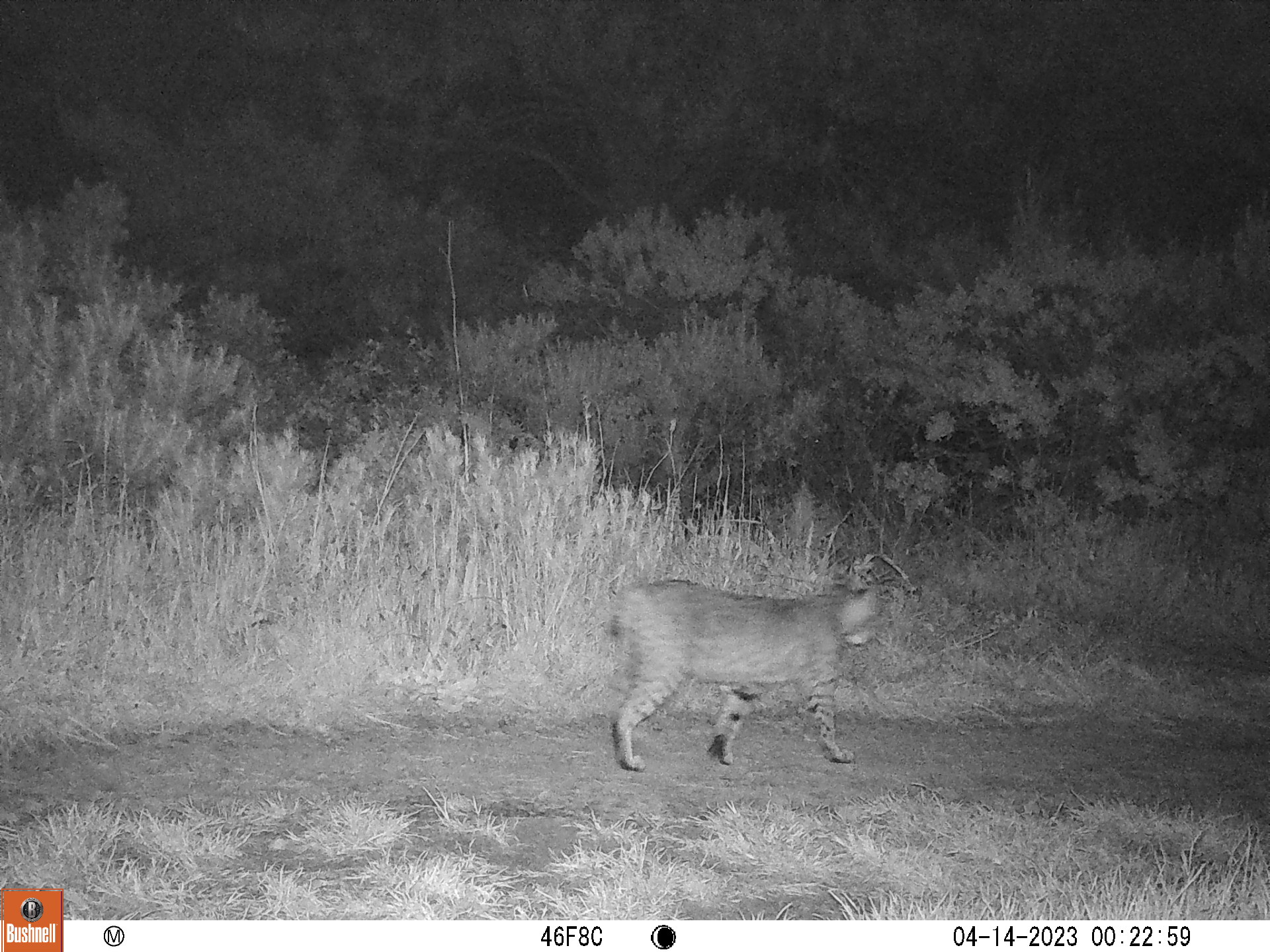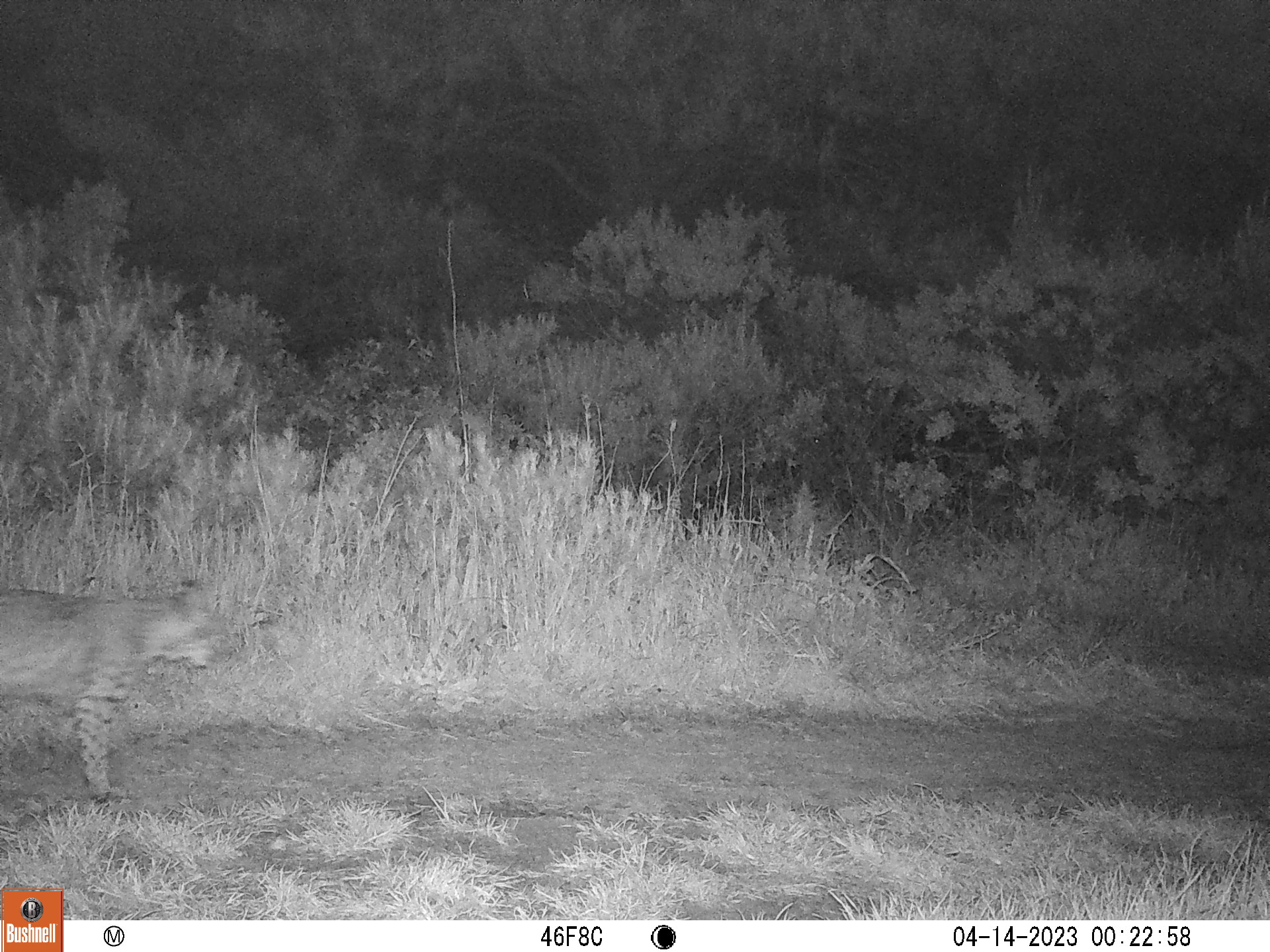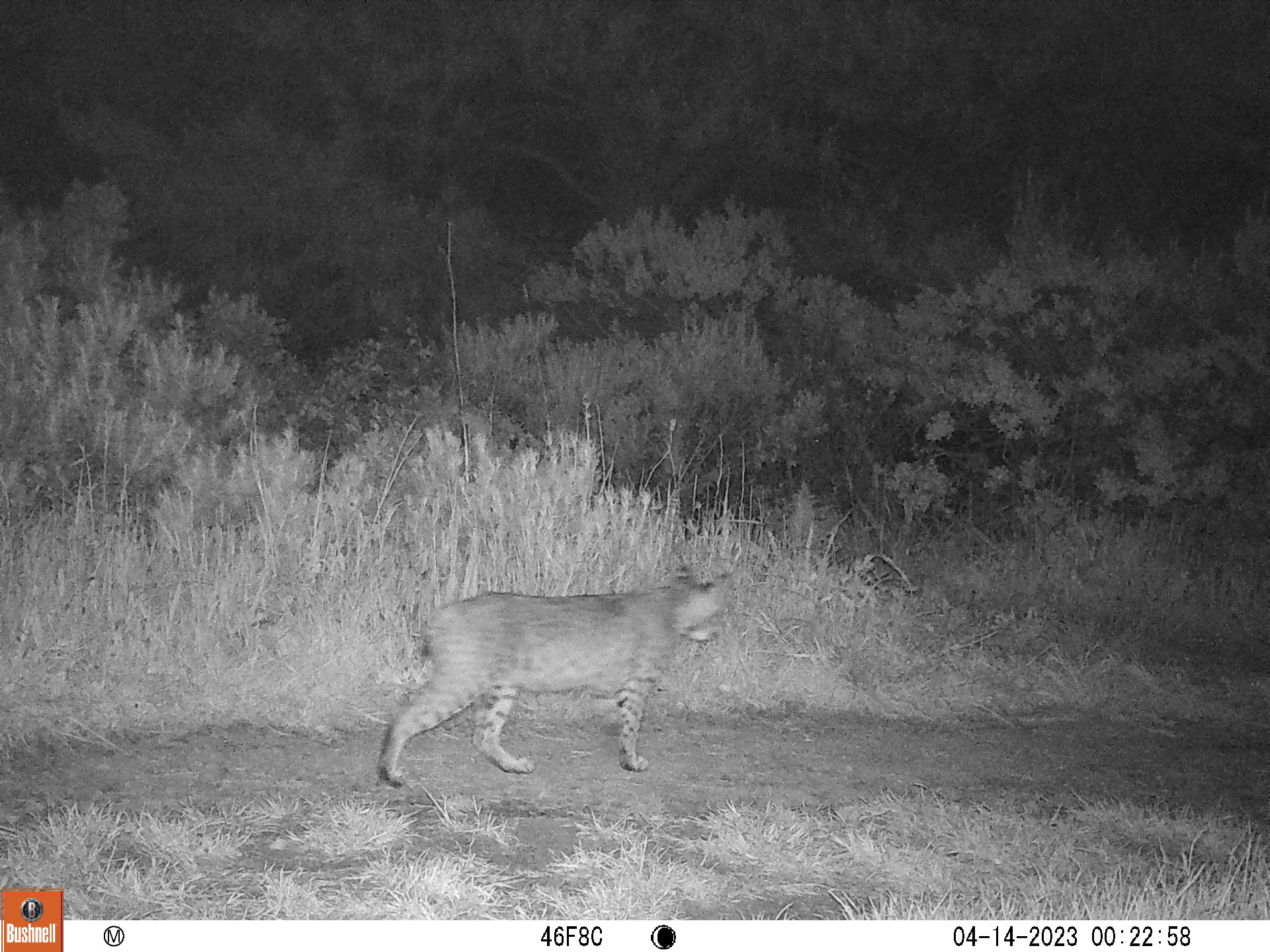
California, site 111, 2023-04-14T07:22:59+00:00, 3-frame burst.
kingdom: Animalia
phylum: Chordata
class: Mammalia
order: Carnivora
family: Felidae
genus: Lynx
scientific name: Lynx rufus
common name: bobcat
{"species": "bobcat (Lynx rufus)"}